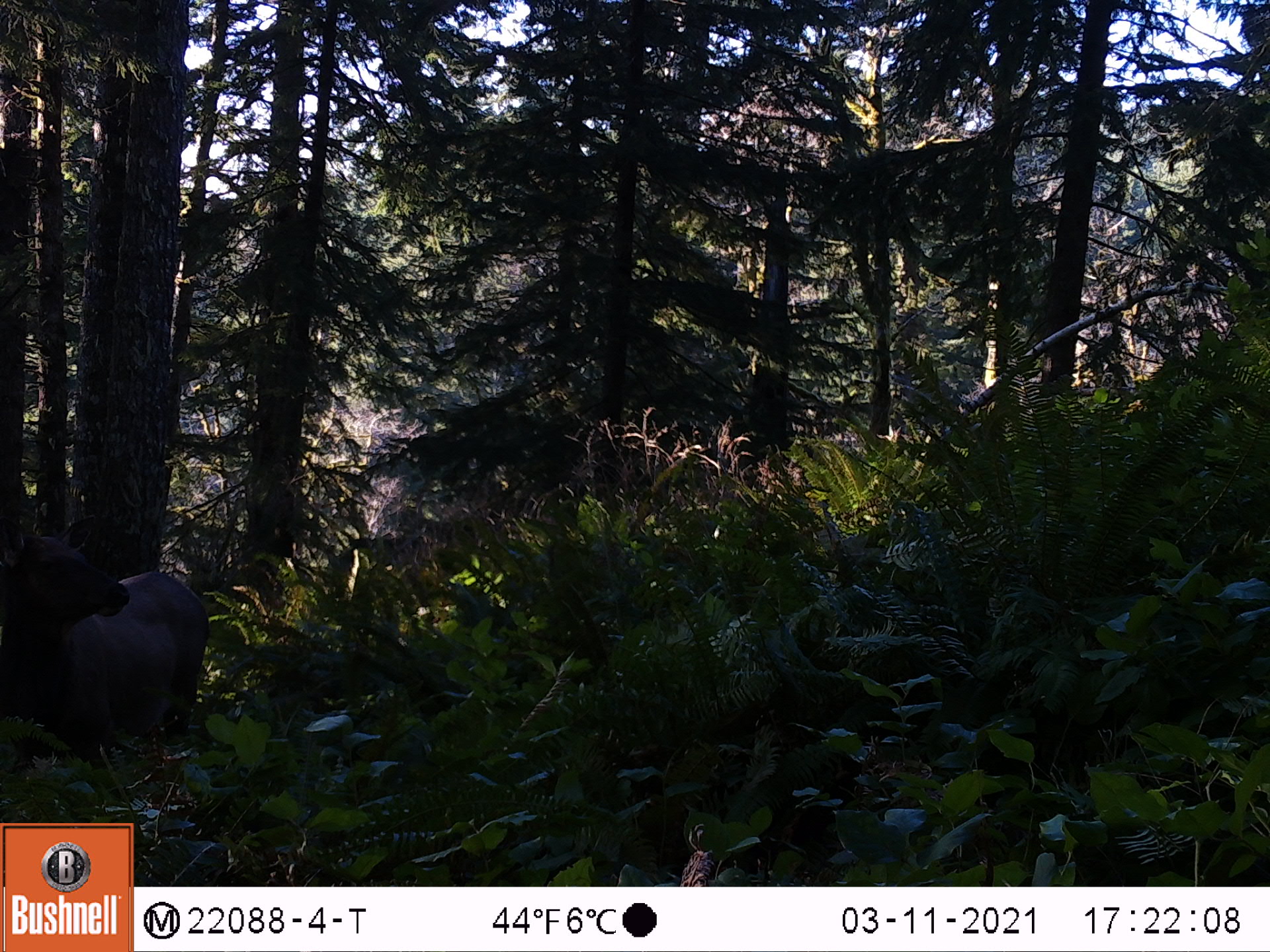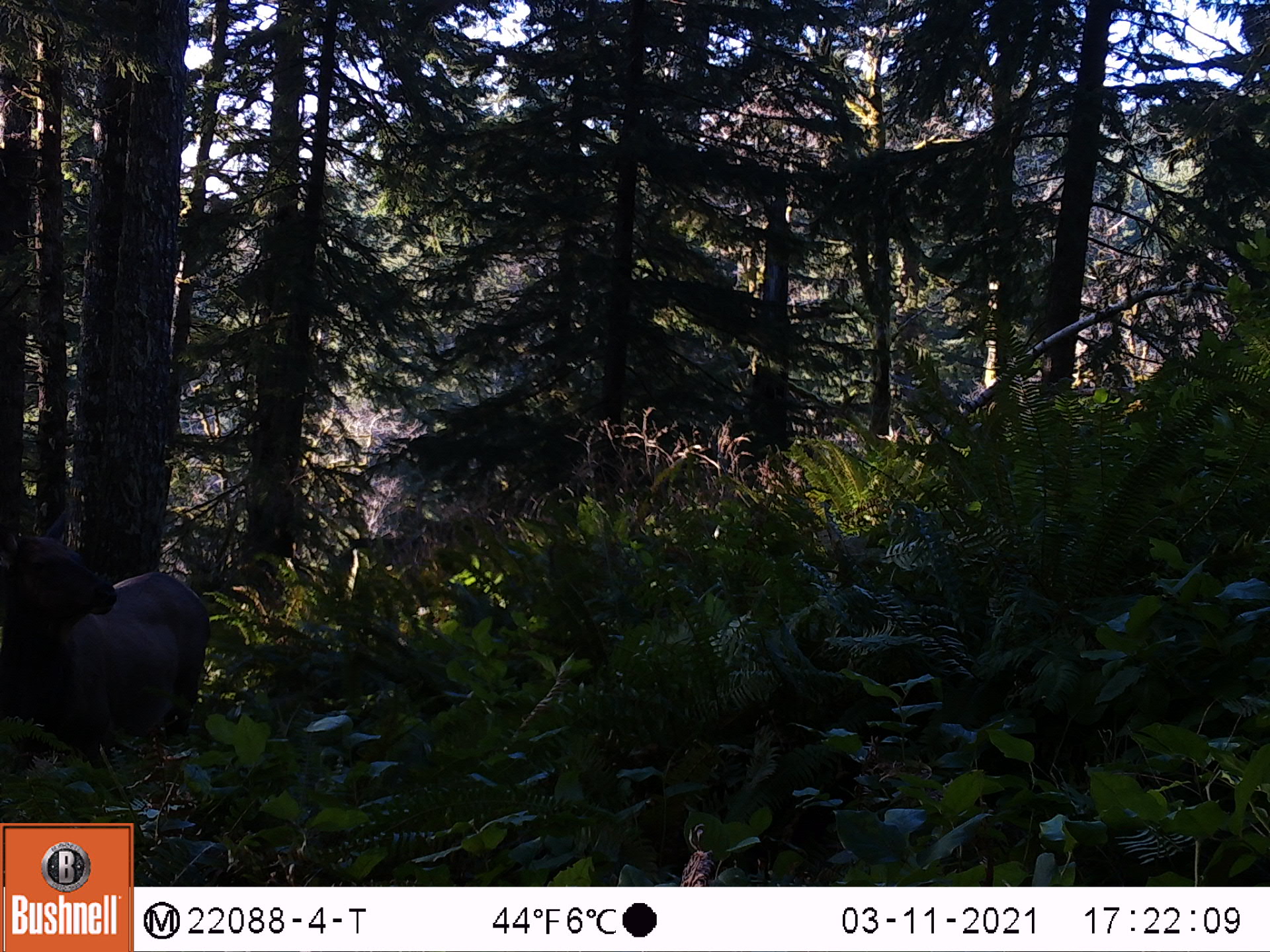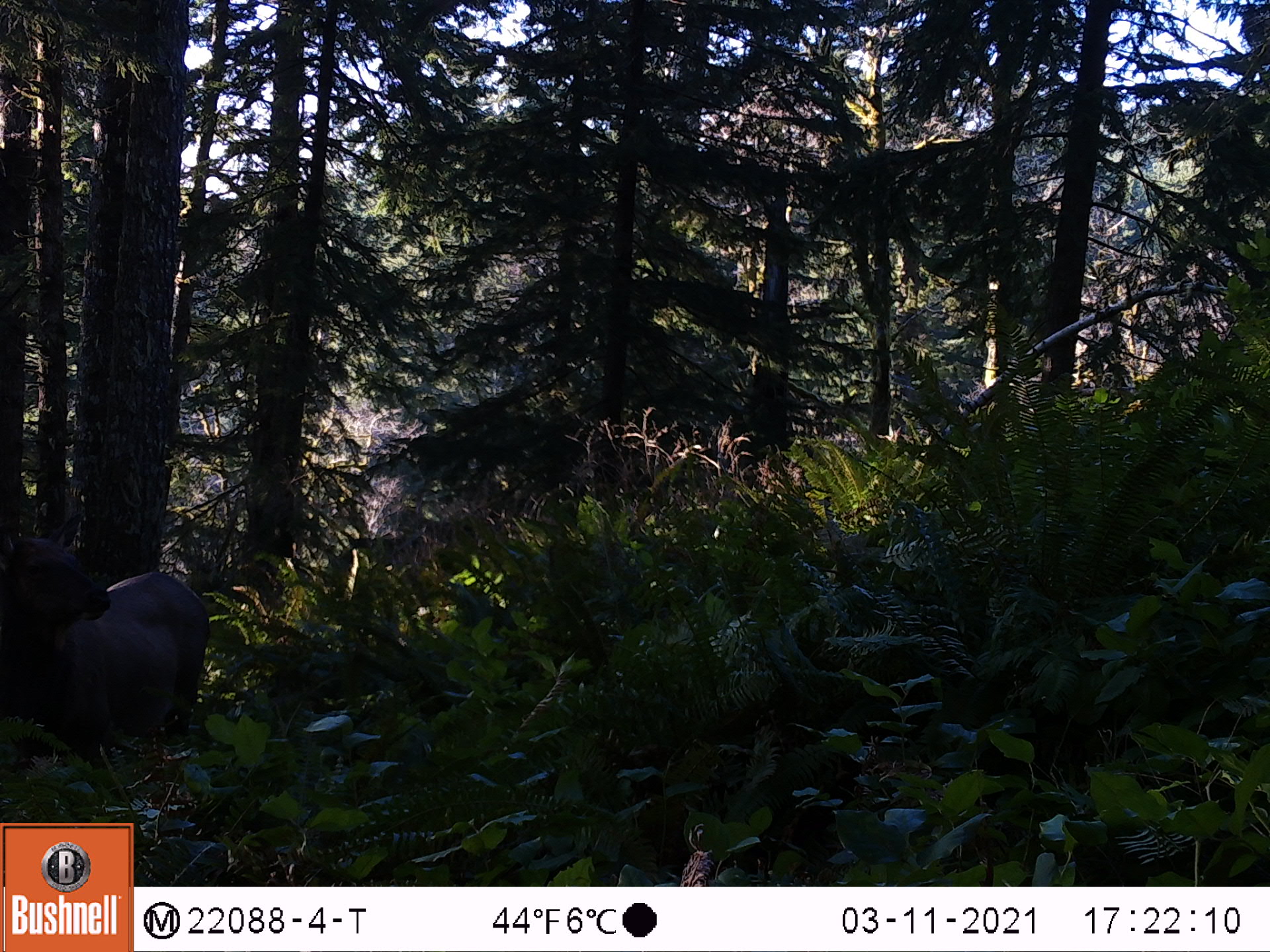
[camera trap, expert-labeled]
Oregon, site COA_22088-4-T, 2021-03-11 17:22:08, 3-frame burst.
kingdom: Animalia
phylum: Chordata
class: Mammalia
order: Artiodactyla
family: Cervidae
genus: Cervus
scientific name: Cervus canadensis roosevelti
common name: roosevelt elk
Roosevelt elk (Cervus canadensis roosevelti).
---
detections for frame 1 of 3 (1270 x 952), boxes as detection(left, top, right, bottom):
roosevelt elk: detection(0, 481, 223, 813)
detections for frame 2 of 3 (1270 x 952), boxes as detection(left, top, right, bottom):
roosevelt elk: detection(0, 483, 225, 818)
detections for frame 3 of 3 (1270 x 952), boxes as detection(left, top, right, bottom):
roosevelt elk: detection(0, 488, 220, 822)